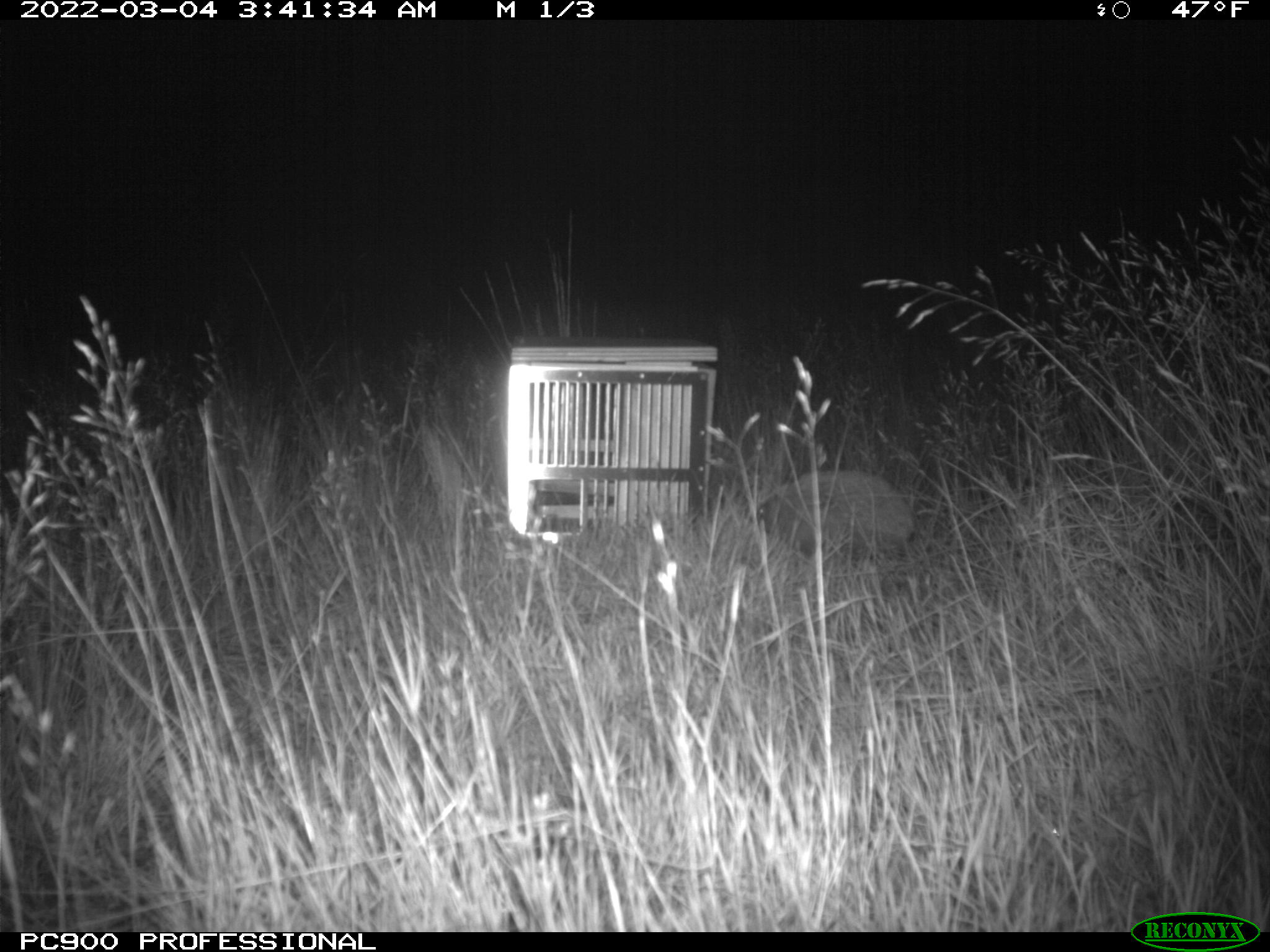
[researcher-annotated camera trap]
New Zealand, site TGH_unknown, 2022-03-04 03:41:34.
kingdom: Animalia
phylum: Chordata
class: Mammalia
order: Eulipotyphla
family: Erinaceidae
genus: Erinaceus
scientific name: Erinaceus europaeus europaeus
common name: european hedgehog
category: hedgehog